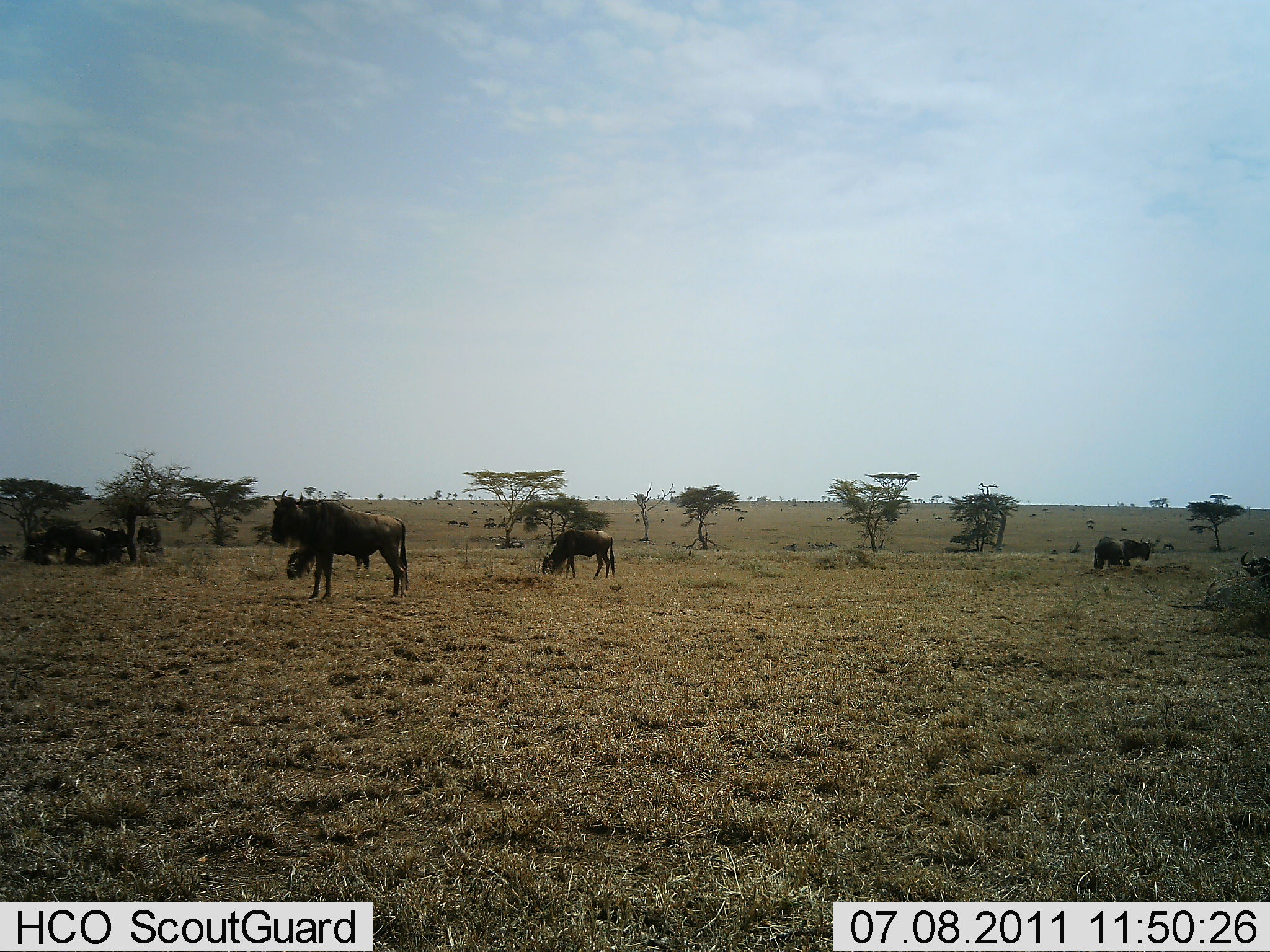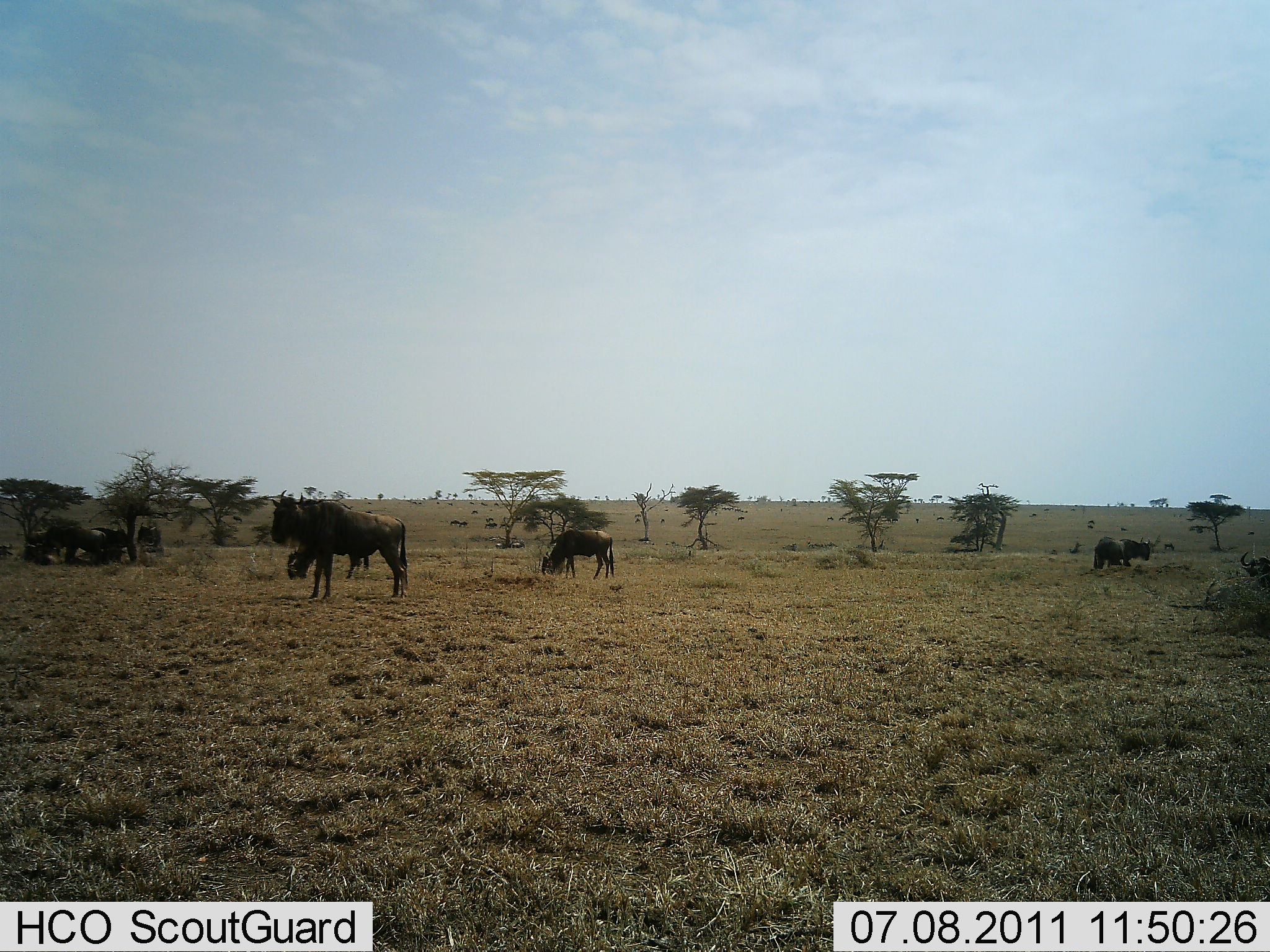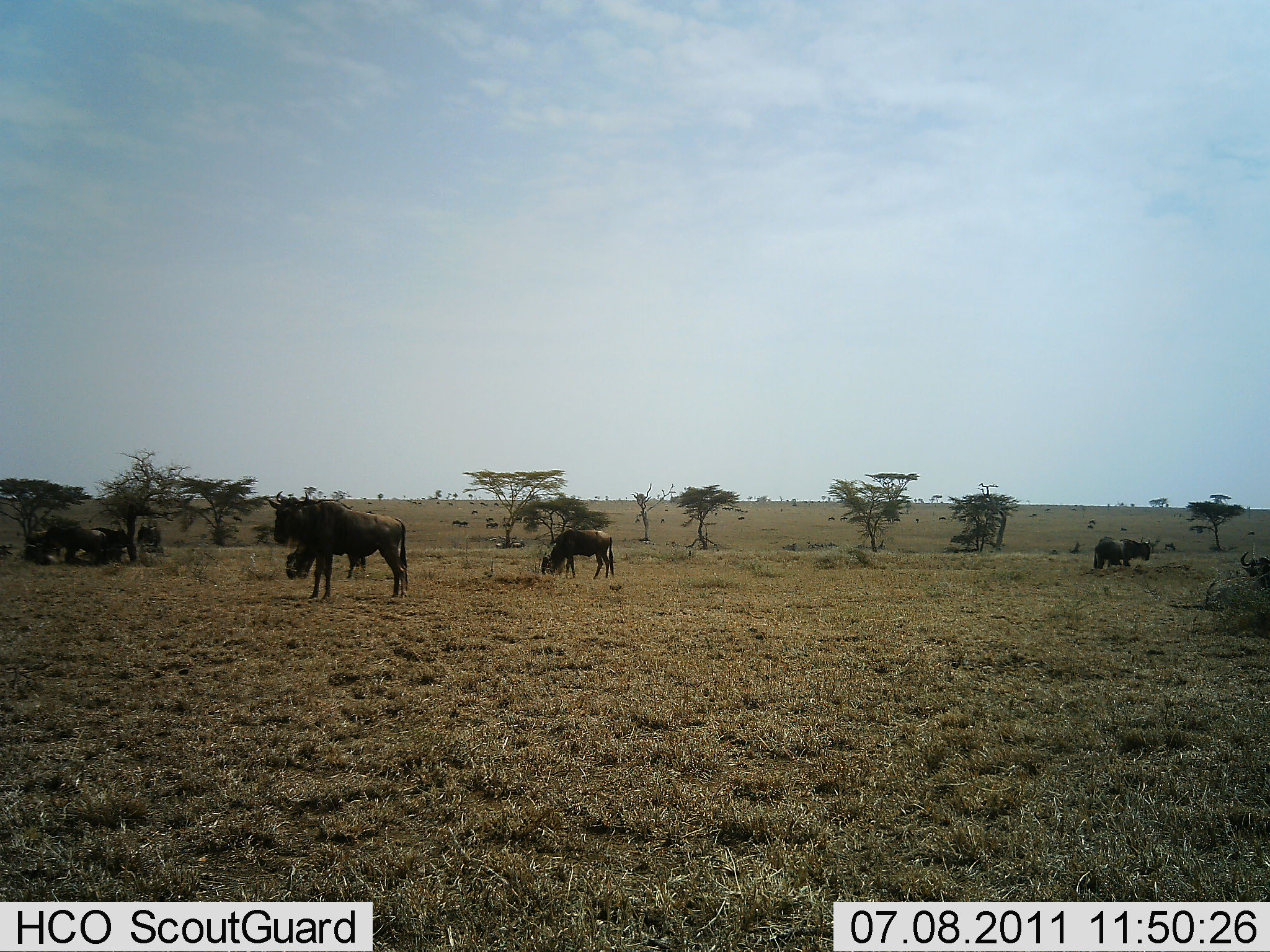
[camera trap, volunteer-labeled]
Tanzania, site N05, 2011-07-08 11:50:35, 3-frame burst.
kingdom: Animalia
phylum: Chordata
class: Mammalia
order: Artiodactyla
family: Bovidae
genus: Connochaetes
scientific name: Connochaetes taurinus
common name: blue wildebeest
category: wildebeest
Wildebeest (blue wildebeest) (Connochaetes taurinus), count 7. Behavior (volunteer vote fractions): standing 77%, resting 31%, moving 23%, interacting 0%. Young present (vote fraction): 0%. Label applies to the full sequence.